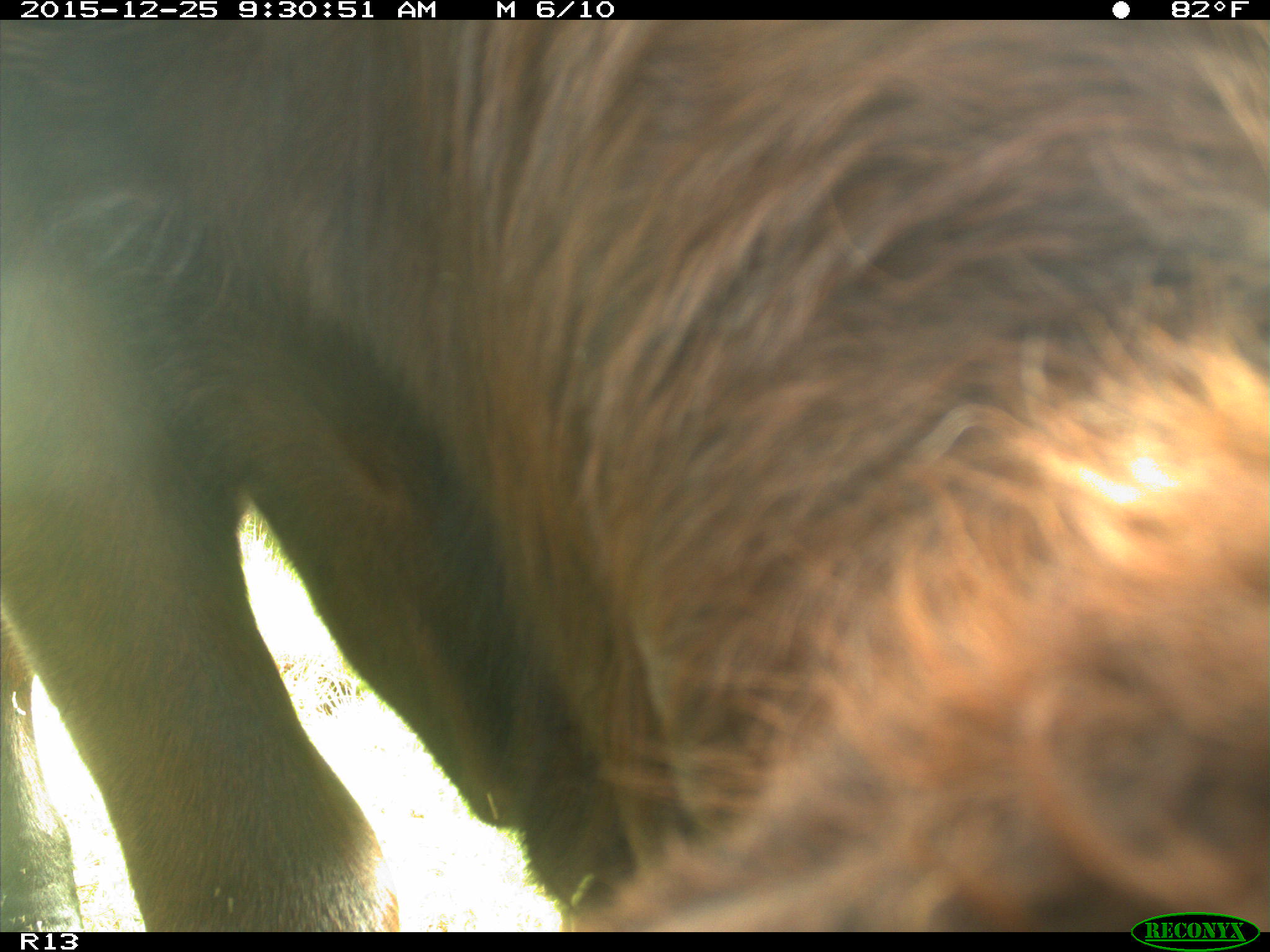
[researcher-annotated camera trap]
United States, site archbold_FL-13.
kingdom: Animalia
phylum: Chordata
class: Mammalia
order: Artiodactyla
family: Bovidae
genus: Bos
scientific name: Bos taurus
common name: domestic cow